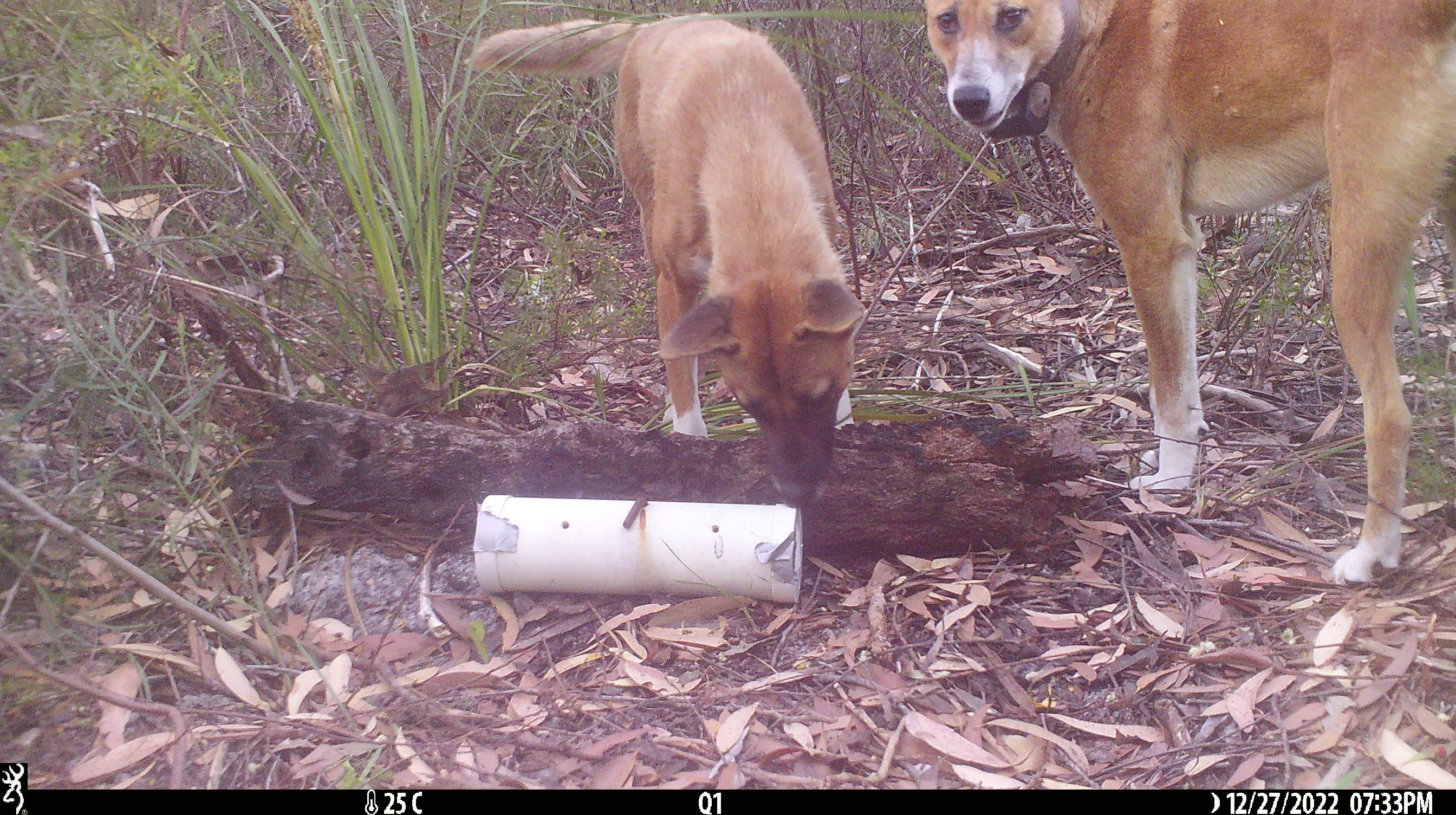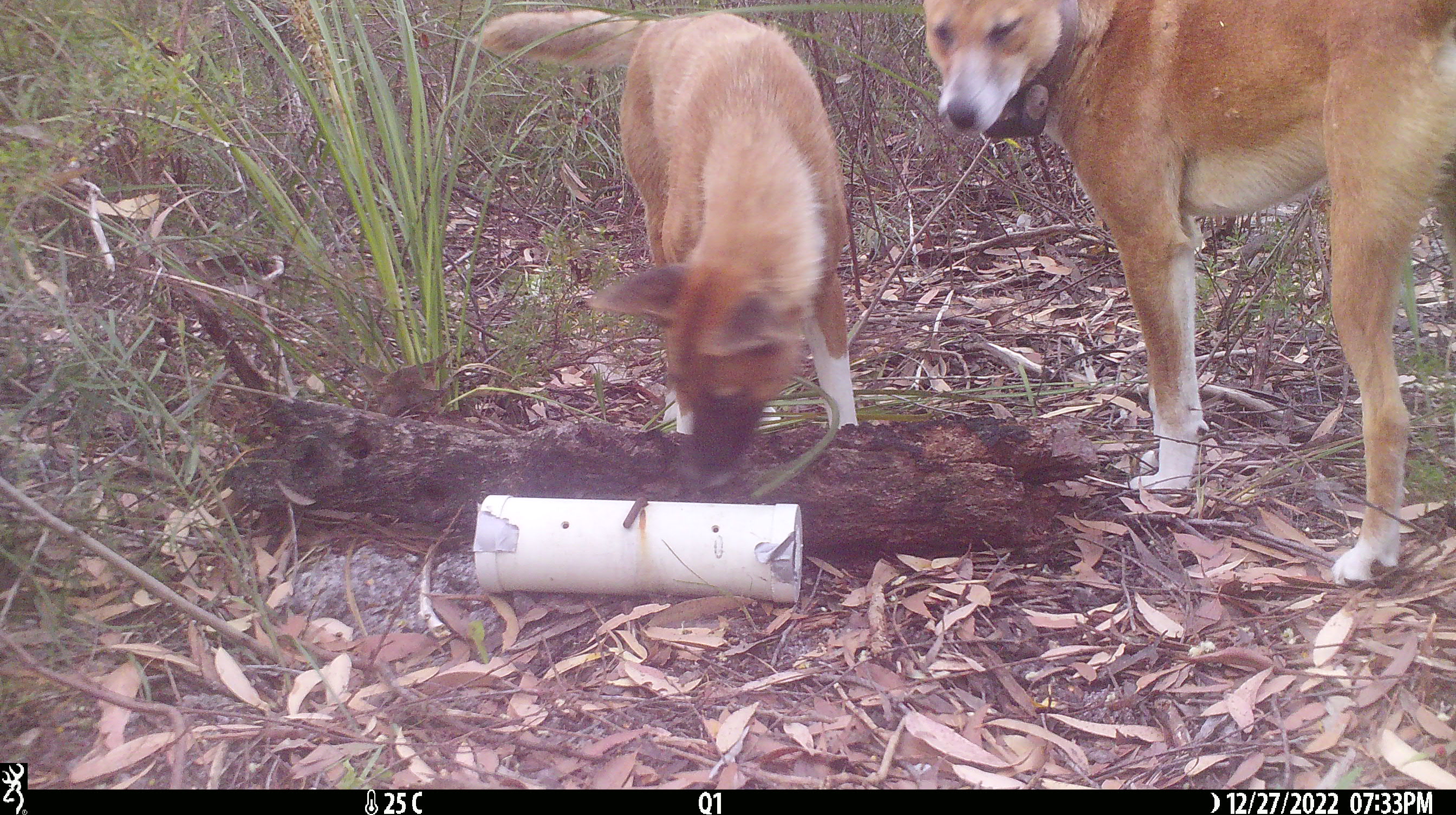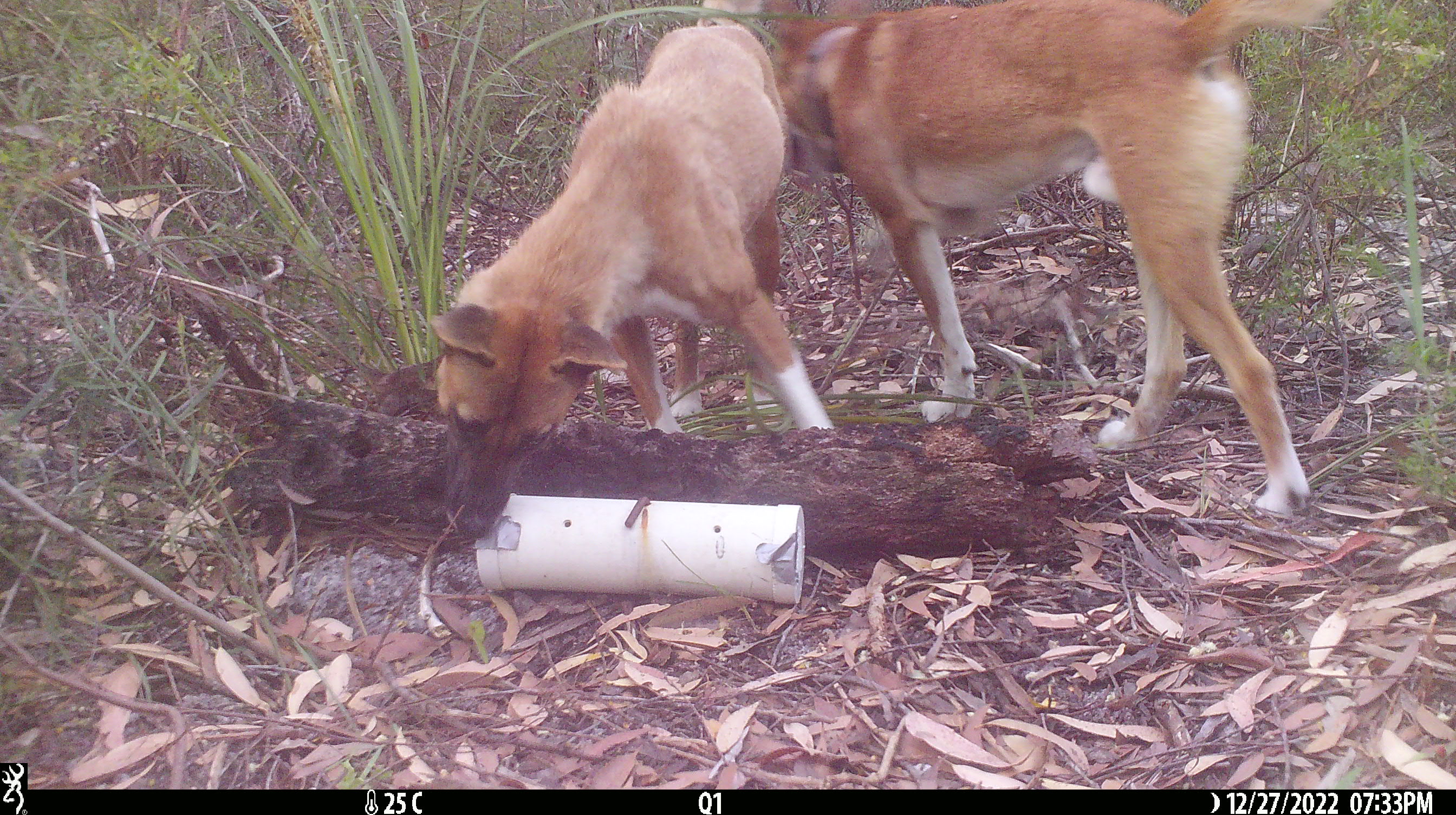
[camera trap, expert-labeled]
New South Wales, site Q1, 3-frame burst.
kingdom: Animalia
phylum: Chordata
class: Mammalia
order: Carnivora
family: Canidae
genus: Canis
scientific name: Canis familiaris dingo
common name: dingo